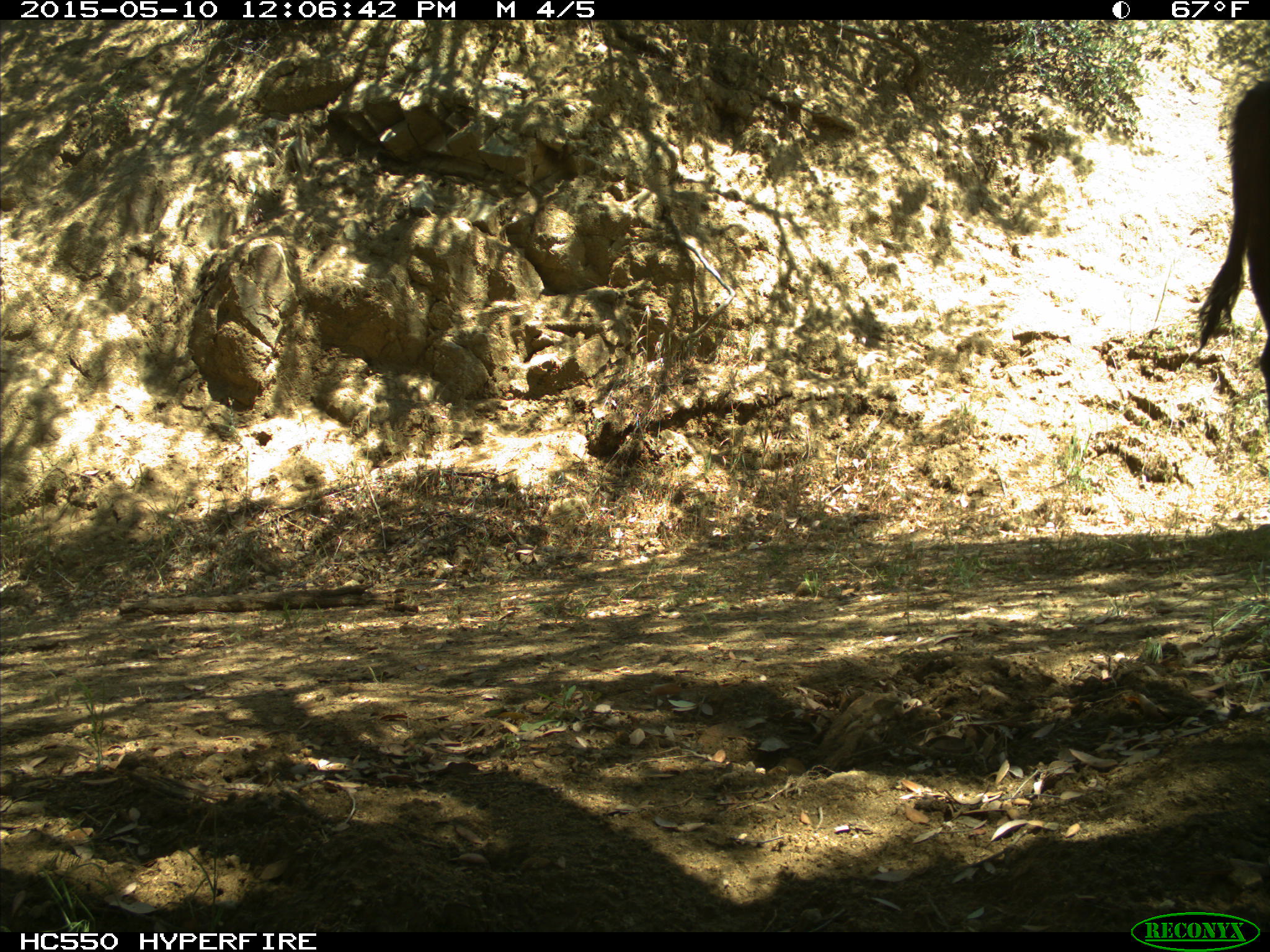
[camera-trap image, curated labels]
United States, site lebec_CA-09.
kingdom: Animalia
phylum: Chordata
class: Mammalia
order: Artiodactyla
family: Bovidae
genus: Bos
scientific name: Bos taurus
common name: domestic cow